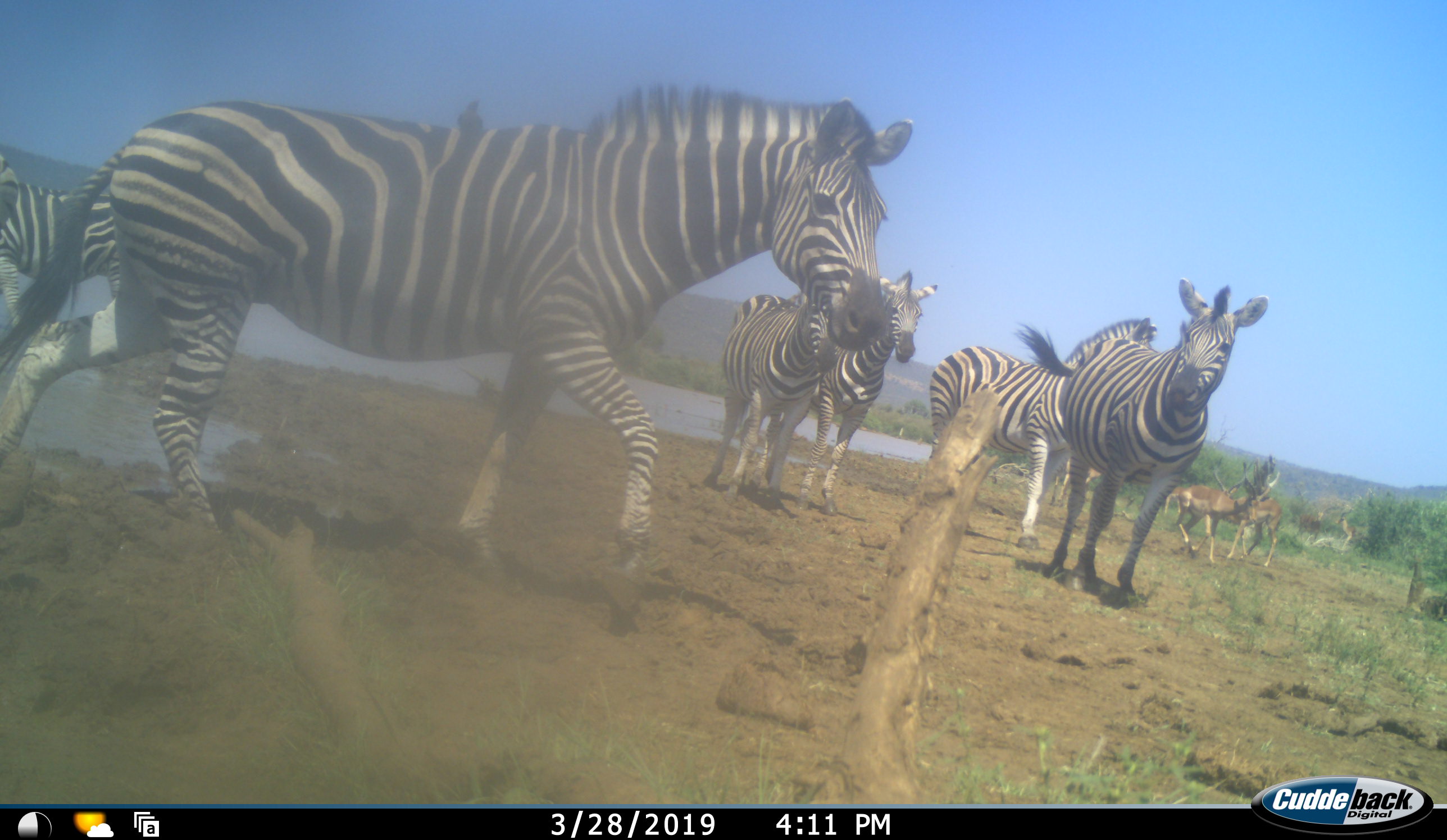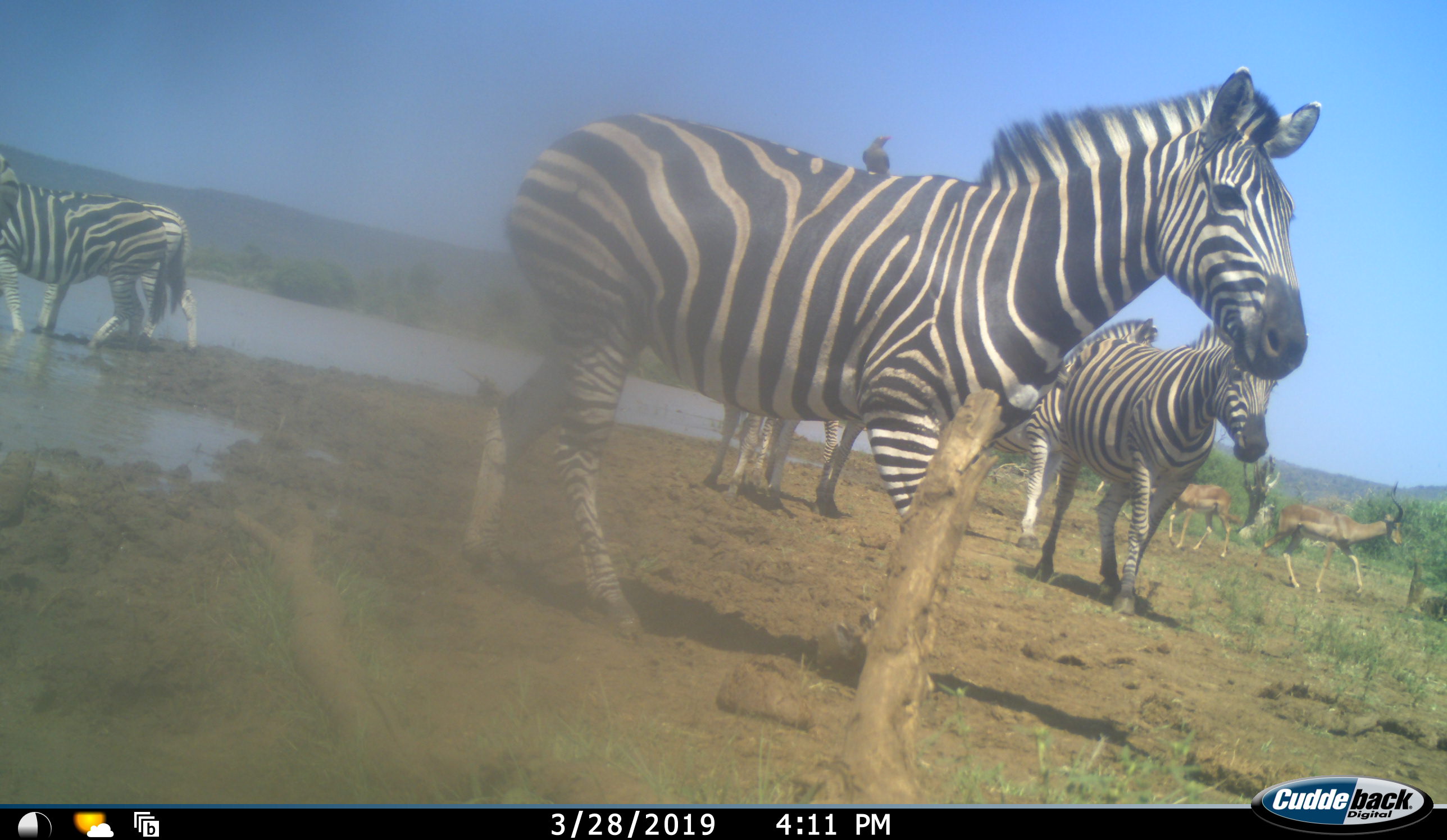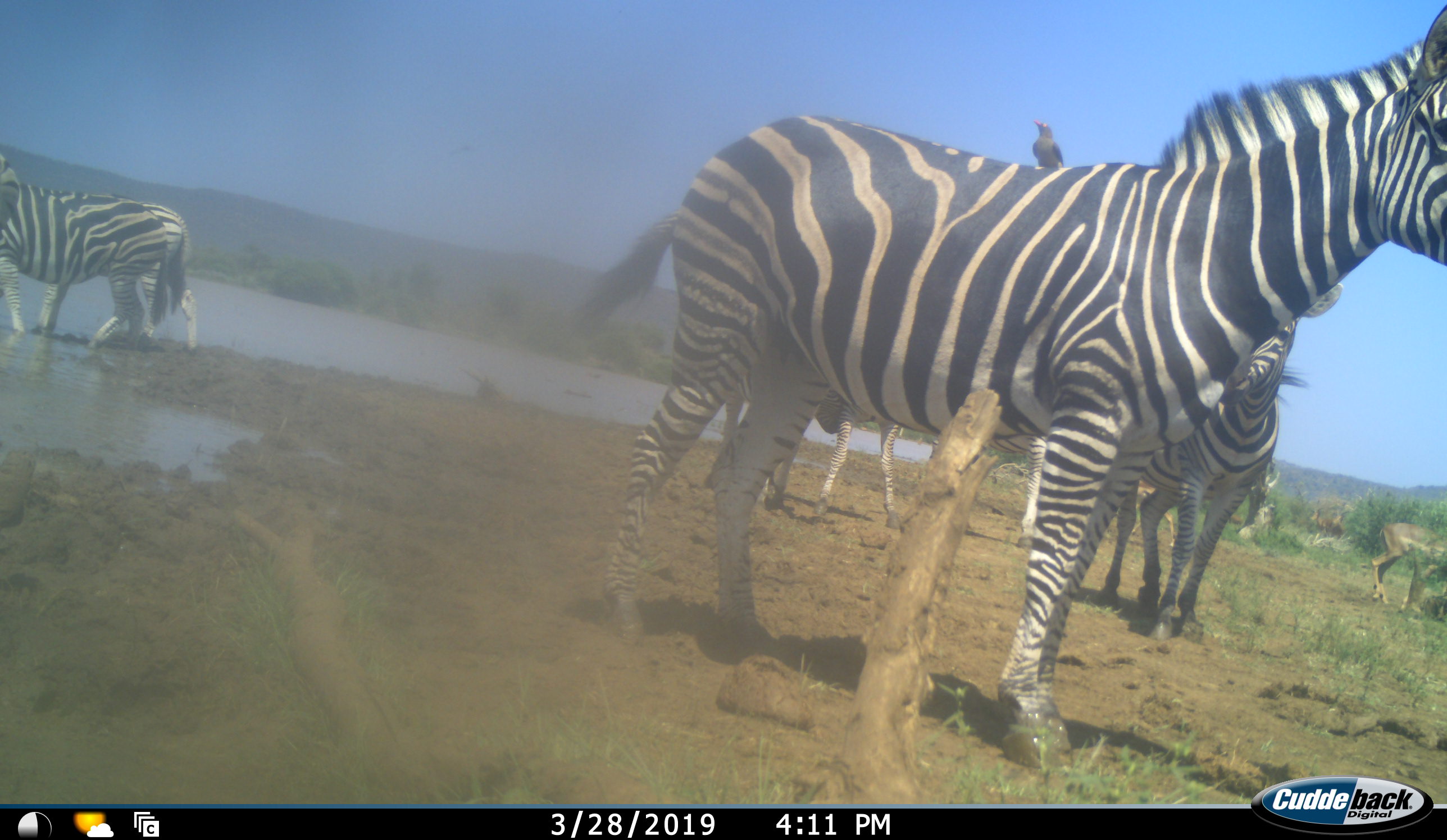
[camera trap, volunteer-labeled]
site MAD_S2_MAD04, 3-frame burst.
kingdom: Animalia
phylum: Chordata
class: Mammalia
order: Artiodactyla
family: Bovidae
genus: Aepyceros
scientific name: Aepyceros melampus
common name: impala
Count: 4.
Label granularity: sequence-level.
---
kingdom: Animalia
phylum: Chordata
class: Mammalia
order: Perissodactyla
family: Equidae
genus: Equus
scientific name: Equus quagga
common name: plains zebra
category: zebraplains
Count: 6.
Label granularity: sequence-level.